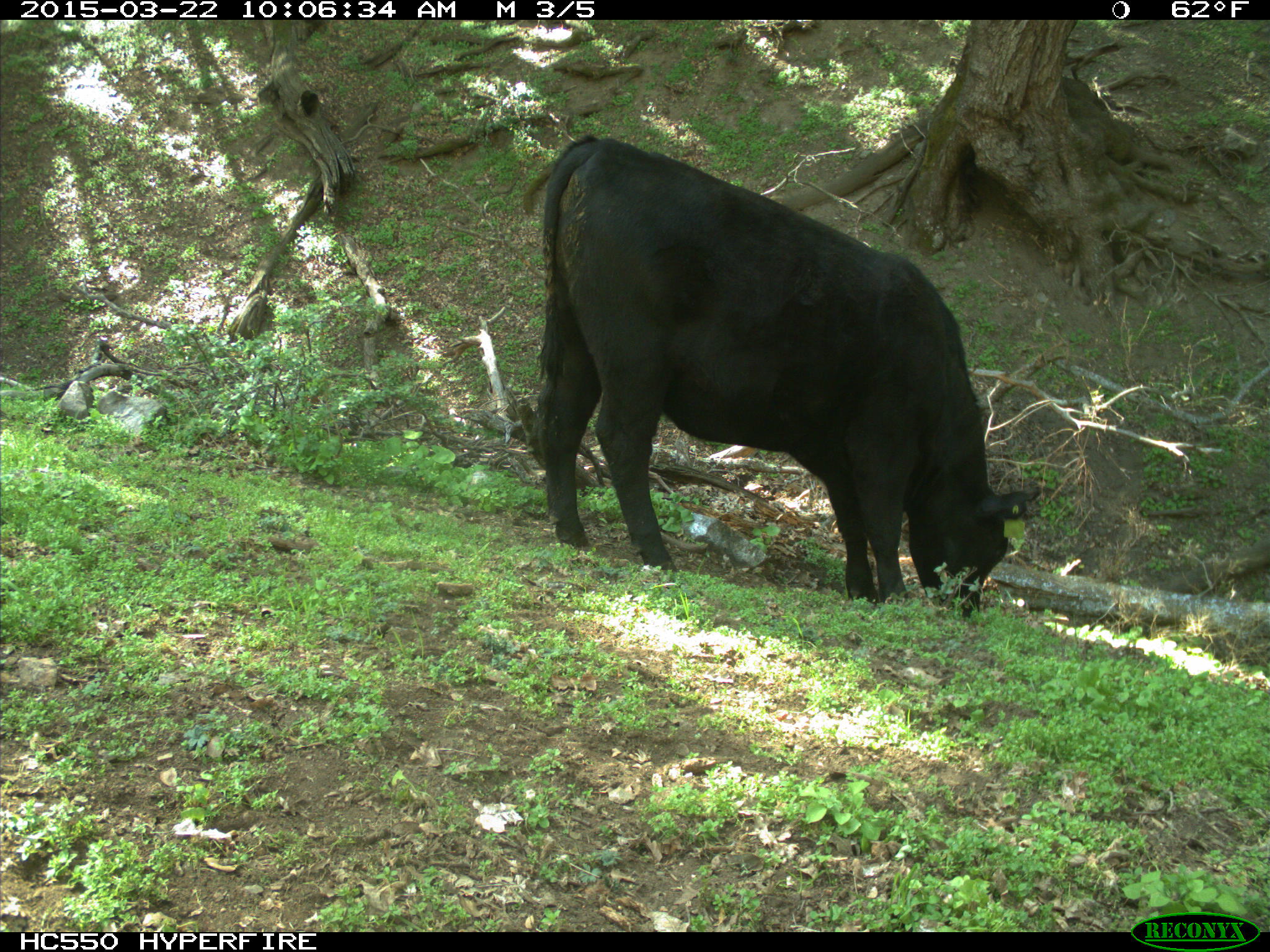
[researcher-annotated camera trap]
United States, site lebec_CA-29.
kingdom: Animalia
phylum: Chordata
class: Mammalia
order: Artiodactyla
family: Bovidae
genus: Bos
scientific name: Bos taurus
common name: domestic cow